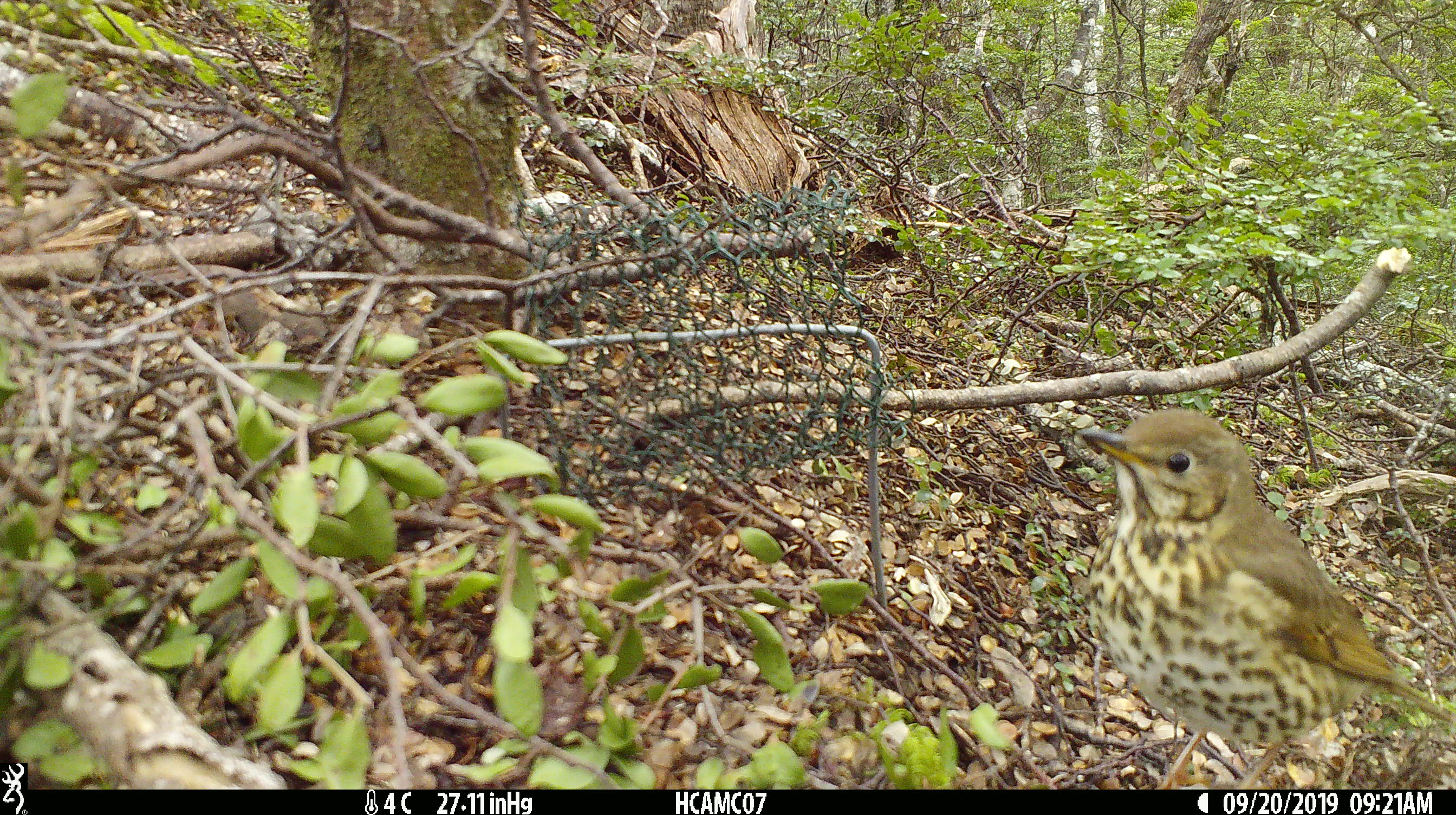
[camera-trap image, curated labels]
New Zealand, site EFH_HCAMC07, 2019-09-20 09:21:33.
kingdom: Animalia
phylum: Chordata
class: Aves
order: Passeriformes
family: Turdidae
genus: Turdus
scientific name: Turdus philomelos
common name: song thrush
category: thrush